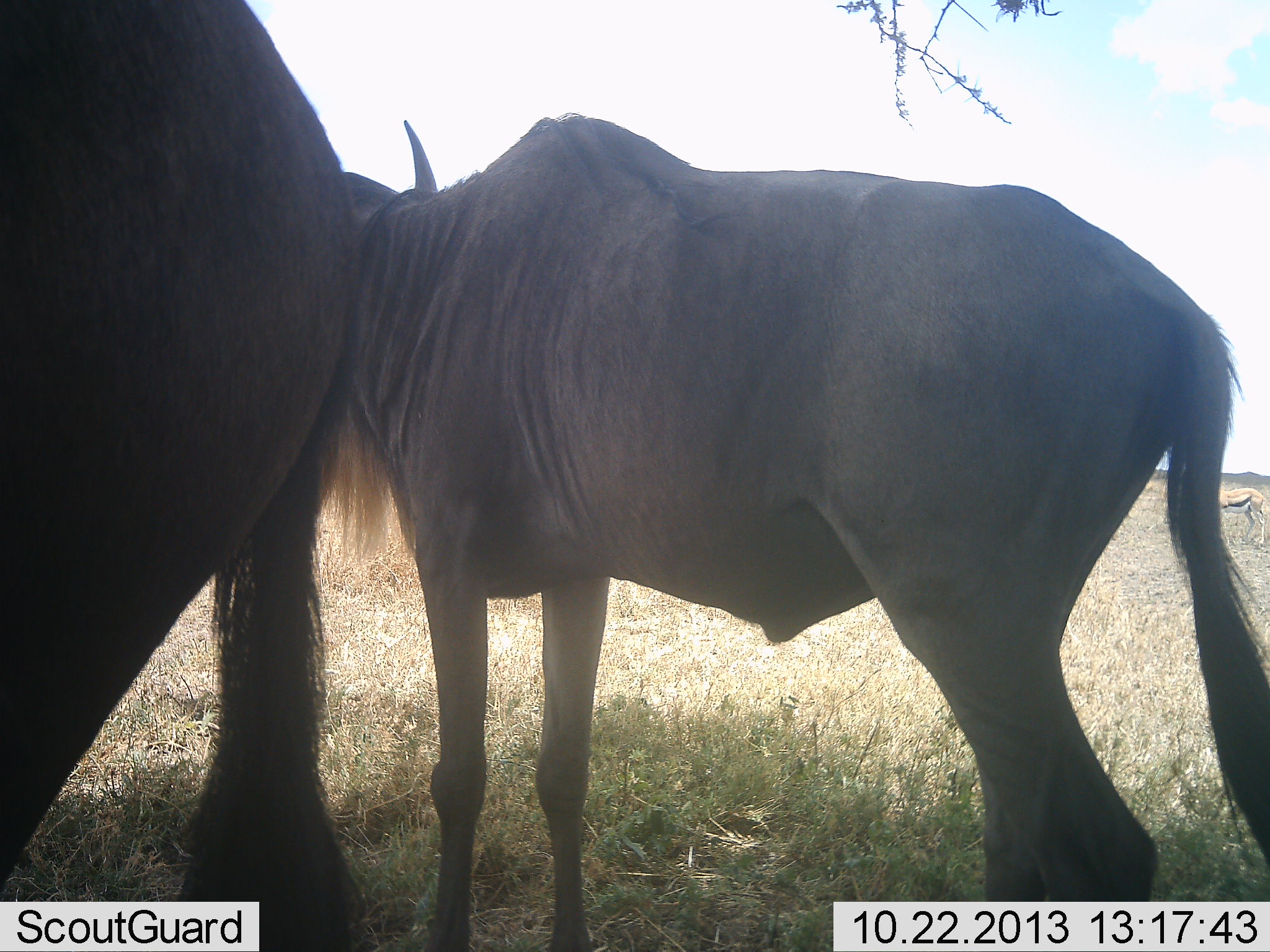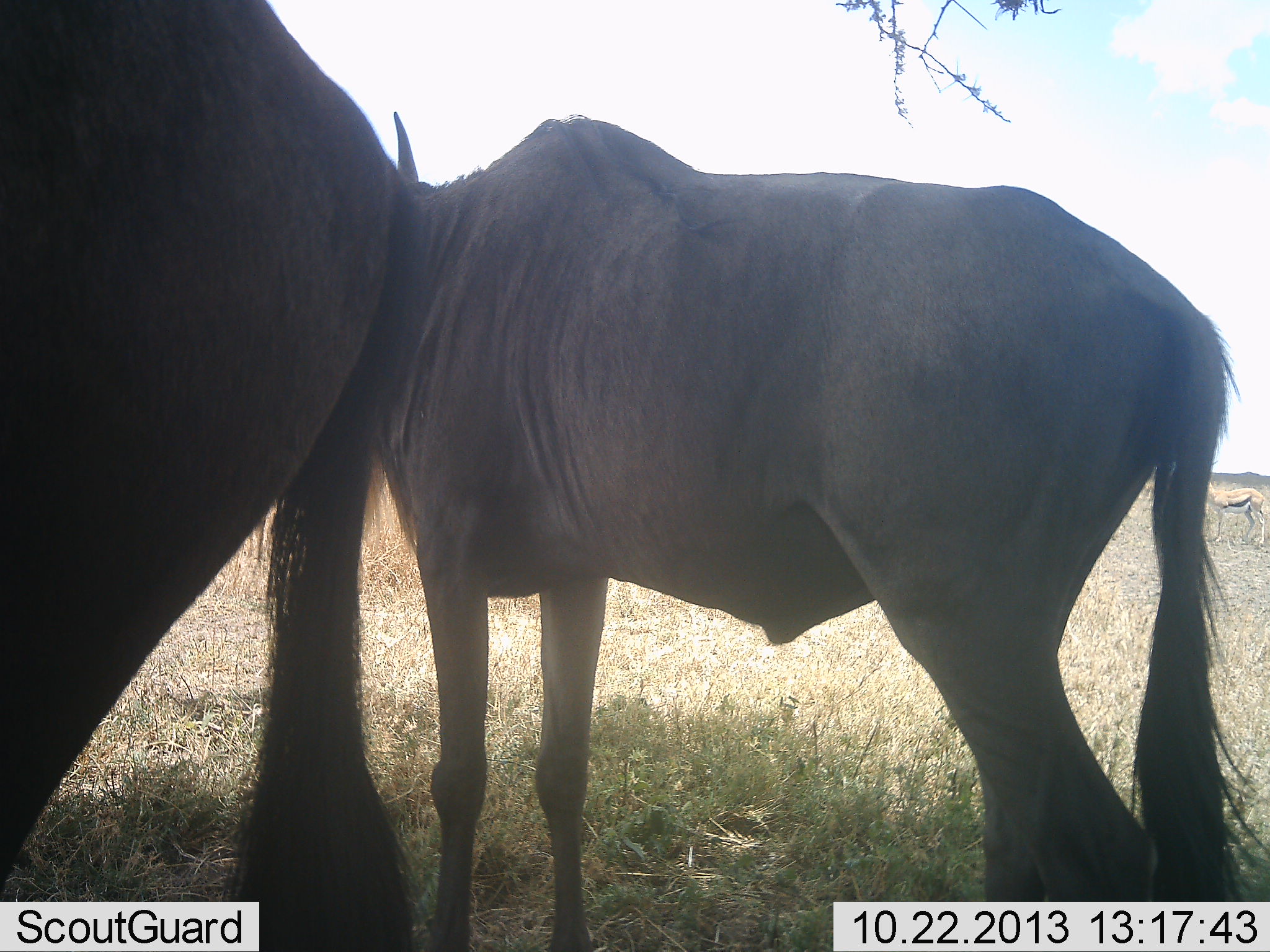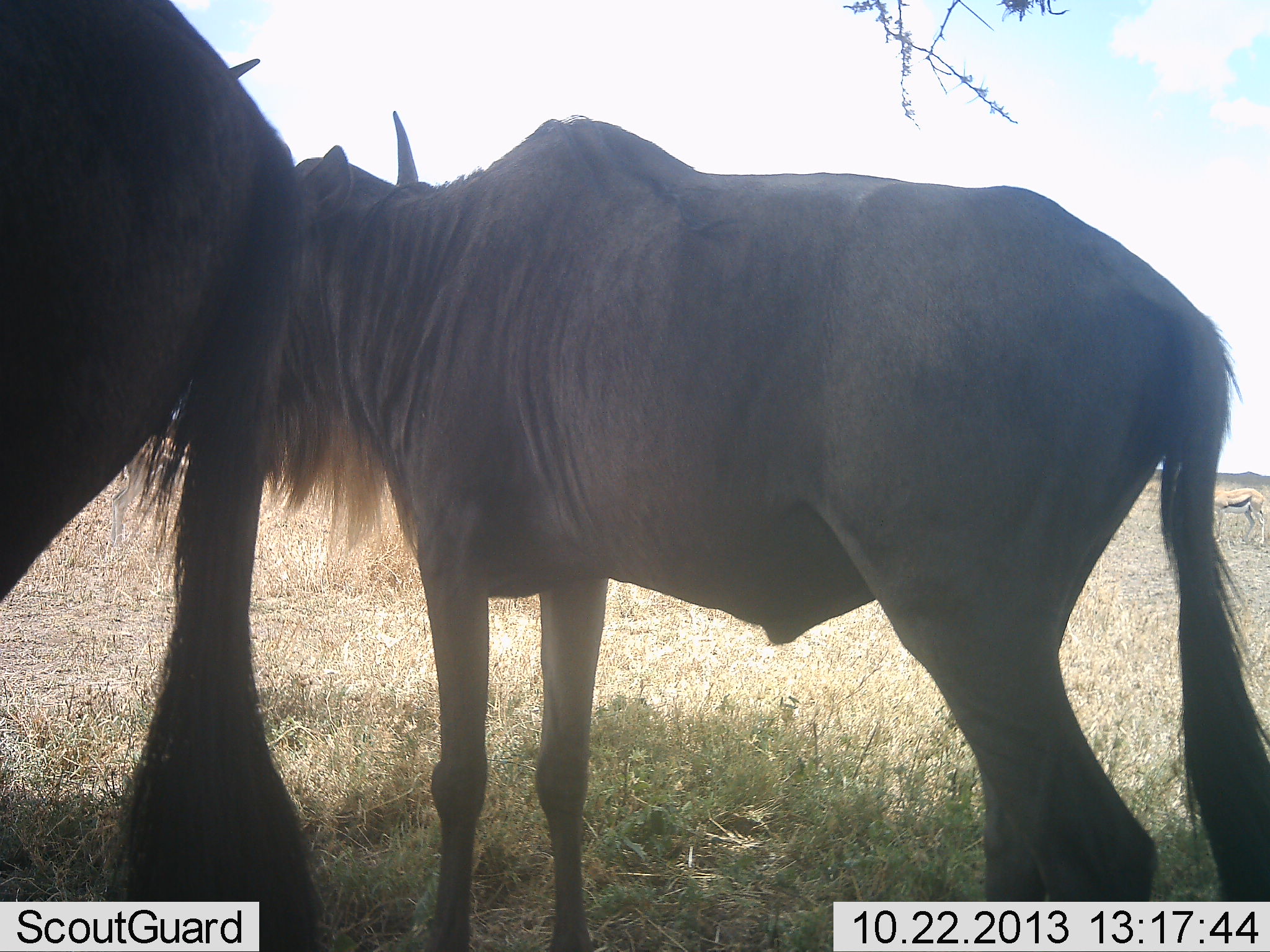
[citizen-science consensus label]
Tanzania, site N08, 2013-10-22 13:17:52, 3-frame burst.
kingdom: Animalia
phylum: Chordata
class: Mammalia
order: Artiodactyla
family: Bovidae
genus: Connochaetes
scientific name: Connochaetes taurinus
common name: blue wildebeest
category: wildebeest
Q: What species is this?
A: Wildebeest (blue wildebeest) (Connochaetes taurinus).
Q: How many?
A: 2.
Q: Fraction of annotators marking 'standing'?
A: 92%.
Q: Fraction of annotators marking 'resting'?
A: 15%.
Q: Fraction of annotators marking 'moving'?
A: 0%.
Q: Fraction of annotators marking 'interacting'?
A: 0%.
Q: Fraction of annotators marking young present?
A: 0%.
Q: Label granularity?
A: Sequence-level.